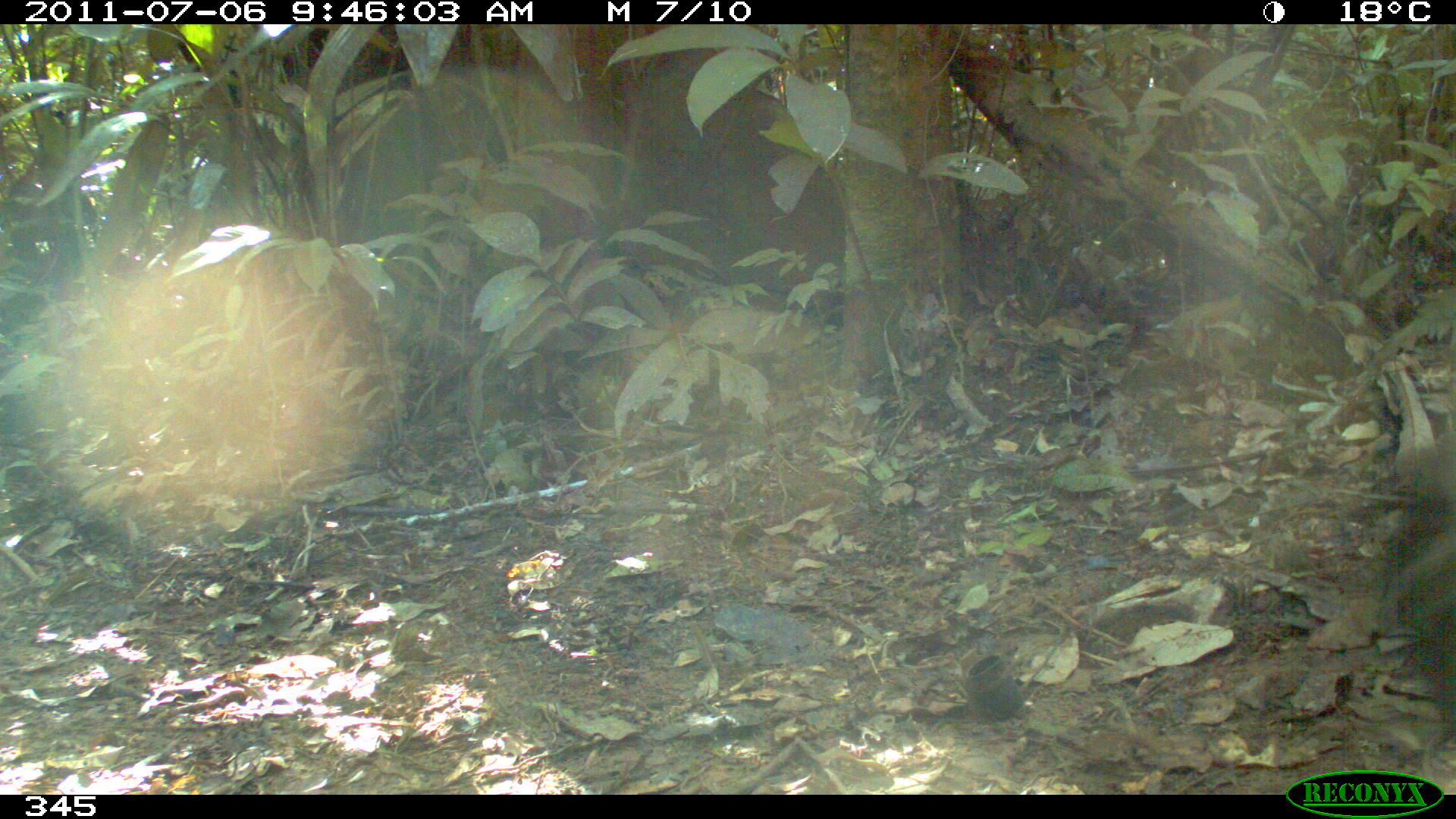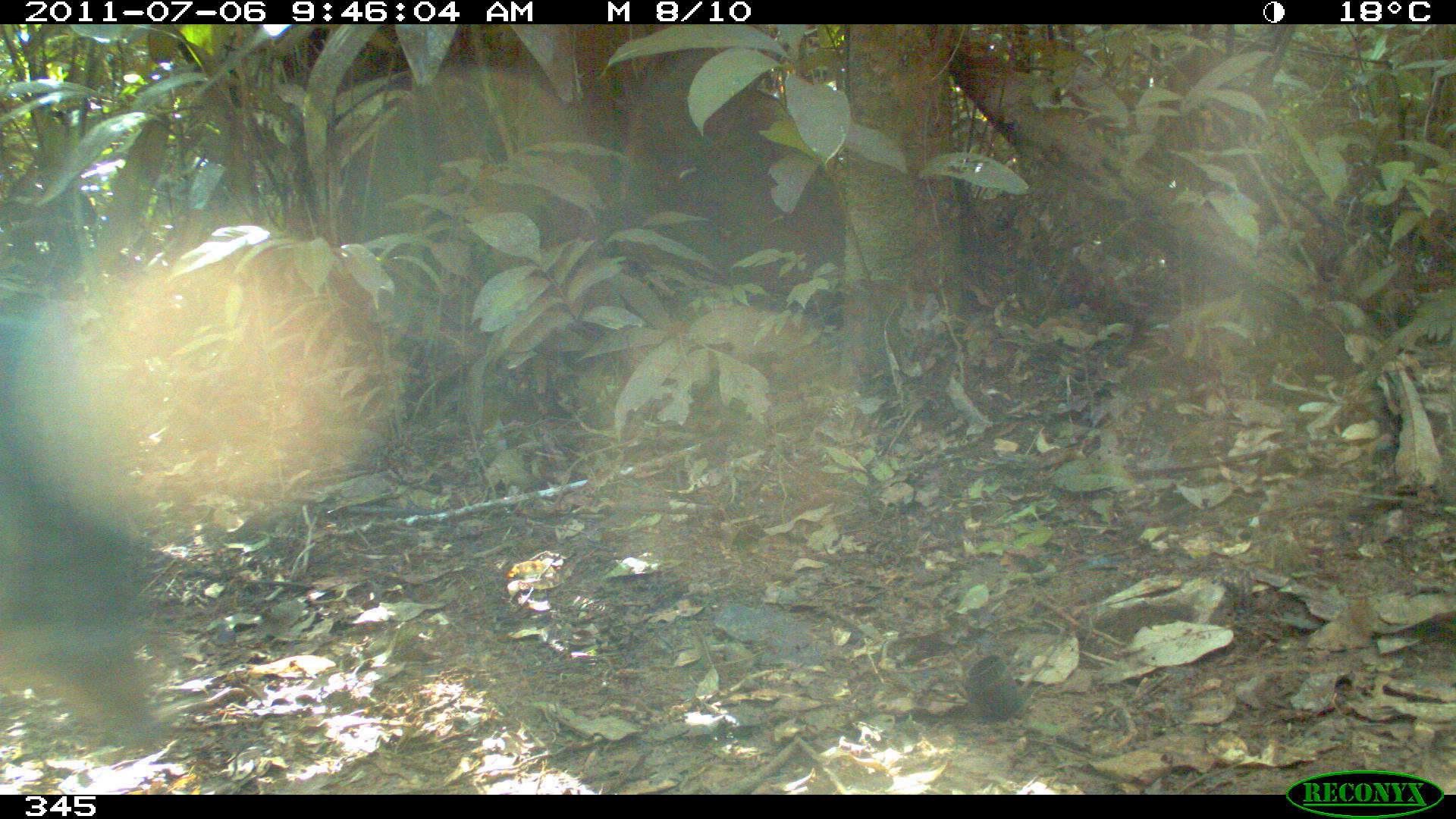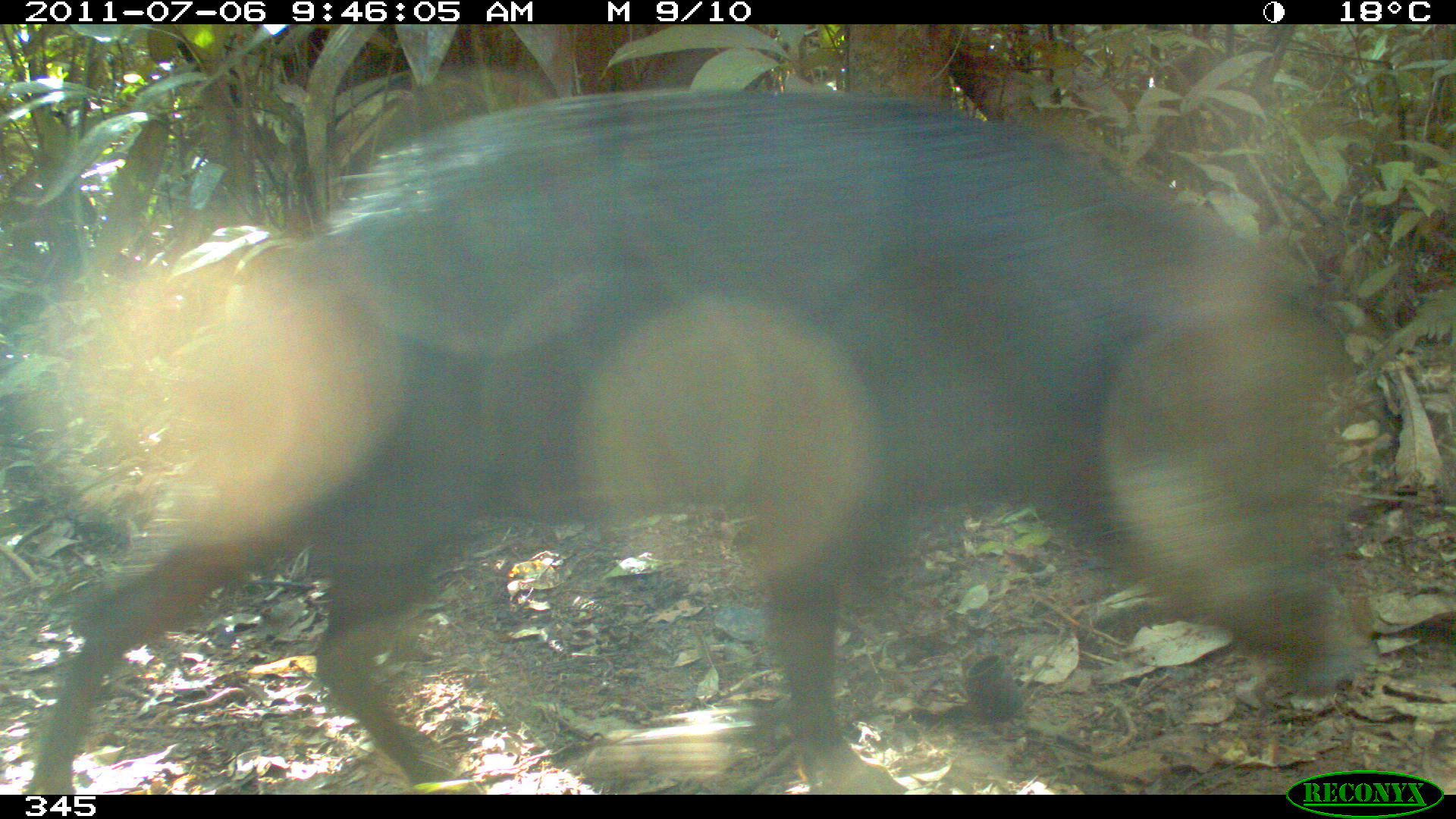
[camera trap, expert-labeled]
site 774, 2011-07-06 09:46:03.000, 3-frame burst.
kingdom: Animalia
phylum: Chordata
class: Mammalia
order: Artiodactyla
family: Tayassuidae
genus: Tayassu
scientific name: Tayassu pecari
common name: white-lipped peccary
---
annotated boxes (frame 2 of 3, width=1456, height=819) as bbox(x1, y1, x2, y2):
tayassu pecari: bbox(0, 315, 160, 741)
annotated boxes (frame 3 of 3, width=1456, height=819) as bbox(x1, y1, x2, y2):
tayassu pecari: bbox(16, 80, 1360, 795)